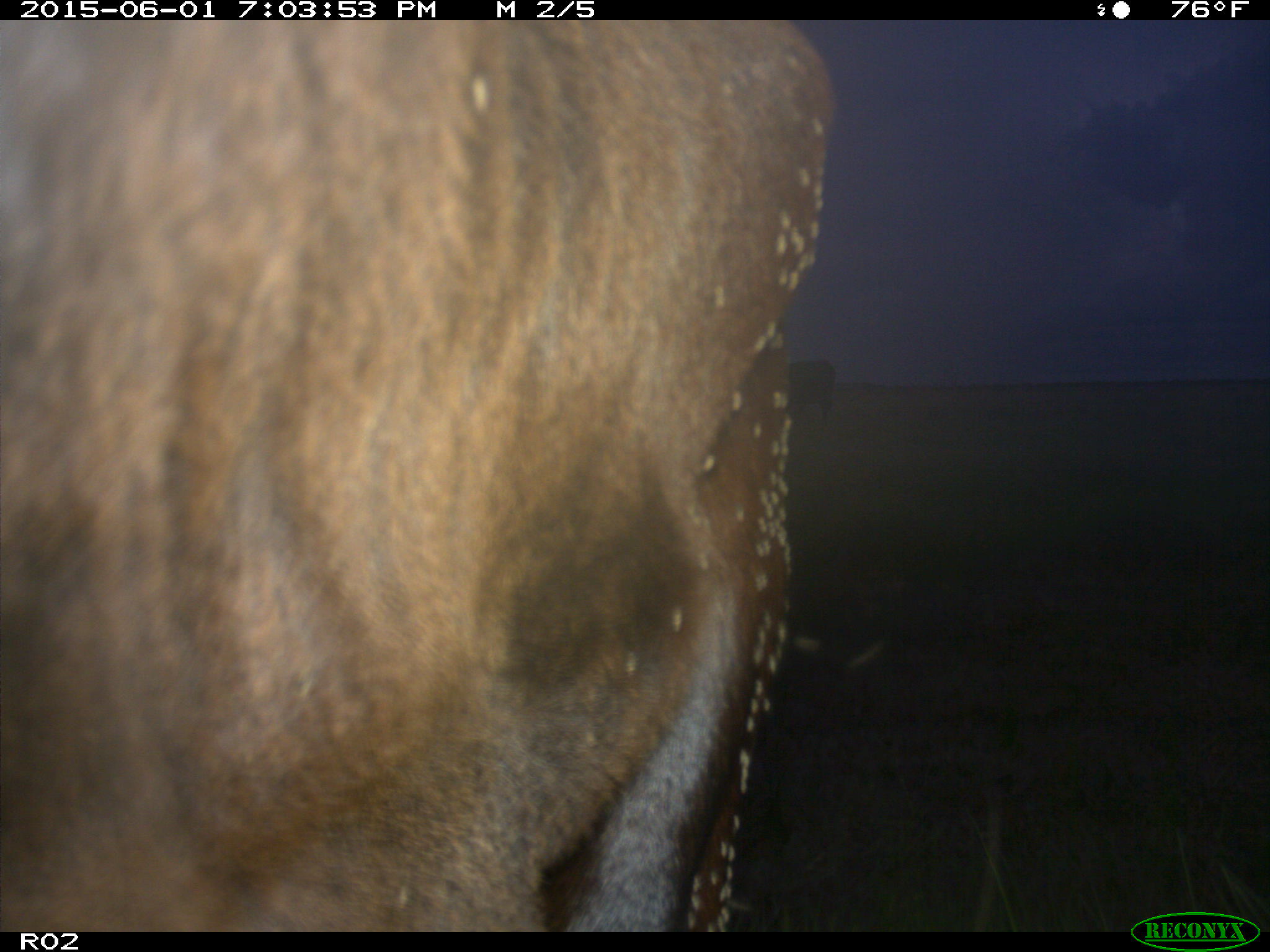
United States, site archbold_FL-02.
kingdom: Animalia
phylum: Chordata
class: Mammalia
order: Artiodactyla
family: Bovidae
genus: Bos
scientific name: Bos taurus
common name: domestic cow